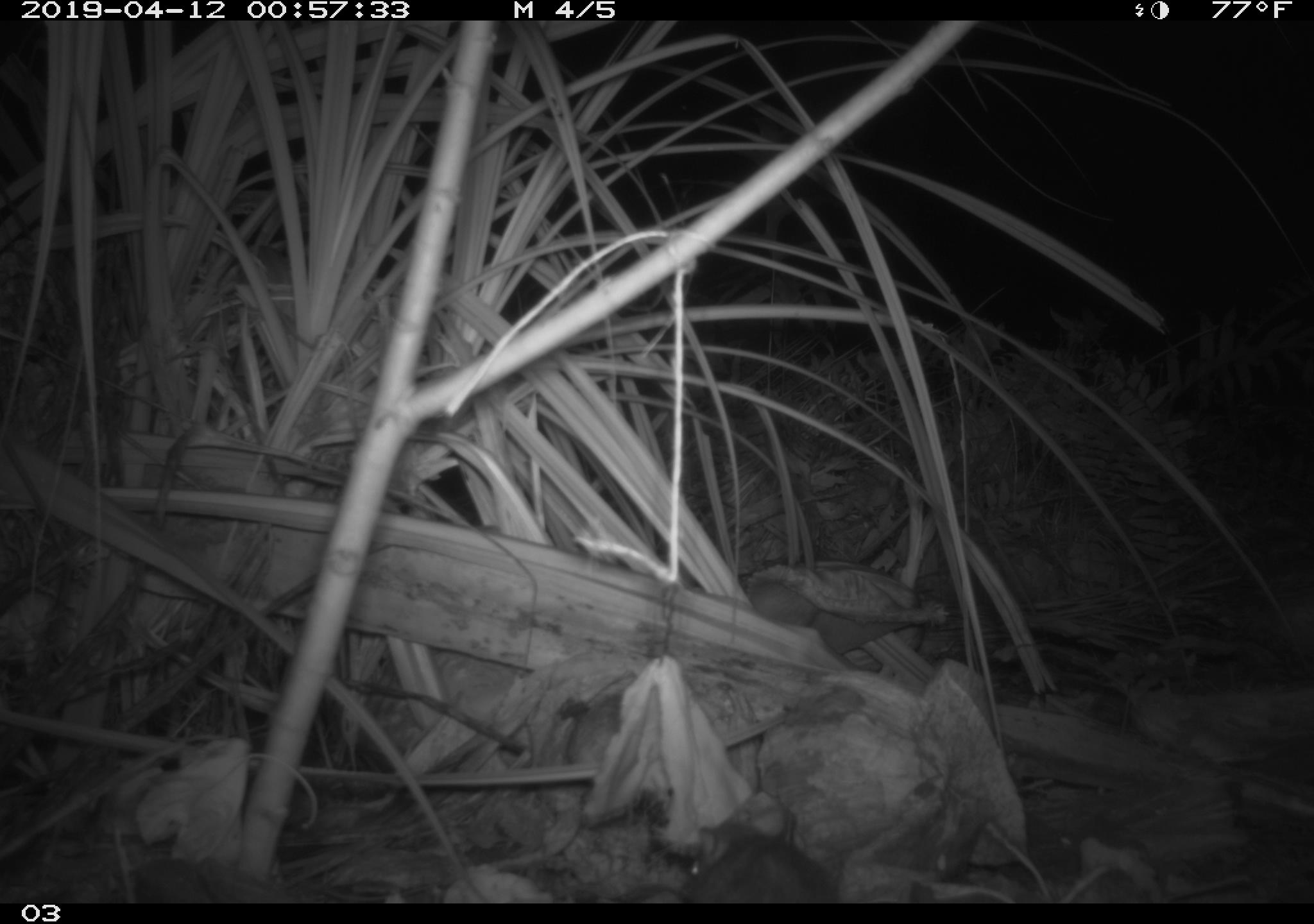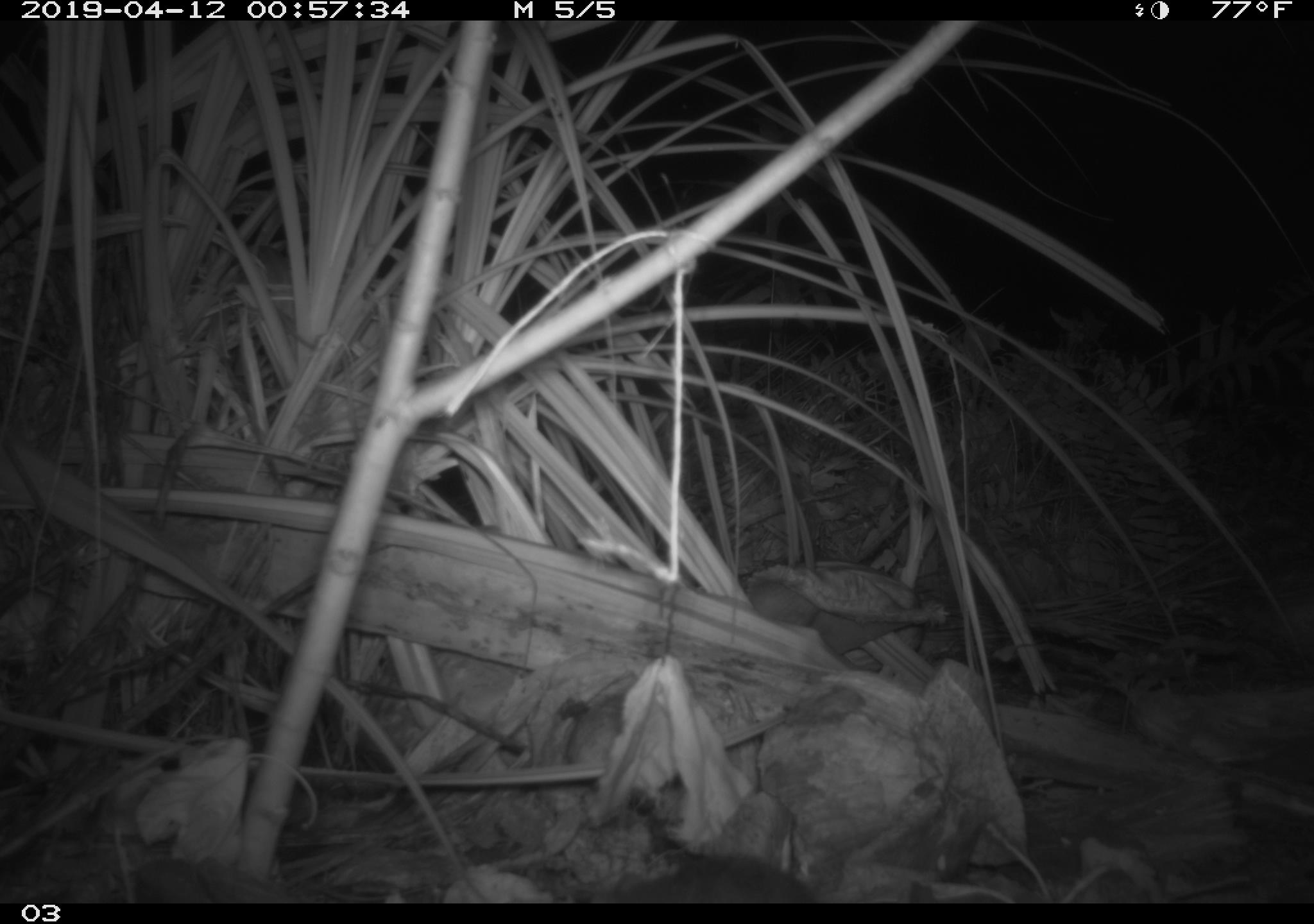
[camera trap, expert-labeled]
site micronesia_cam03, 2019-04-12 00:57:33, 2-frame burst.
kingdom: Animalia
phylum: Chordata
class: Mammalia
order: Rodentia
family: Muridae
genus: Rattus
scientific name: Rattus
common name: rat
Rat (Rattus).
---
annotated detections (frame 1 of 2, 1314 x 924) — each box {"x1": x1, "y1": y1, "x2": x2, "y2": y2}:
rat: {"x1": 677, "y1": 825, "x2": 837, "y2": 902}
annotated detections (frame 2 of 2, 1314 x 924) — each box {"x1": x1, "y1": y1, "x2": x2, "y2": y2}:
rat: {"x1": 573, "y1": 852, "x2": 819, "y2": 902}